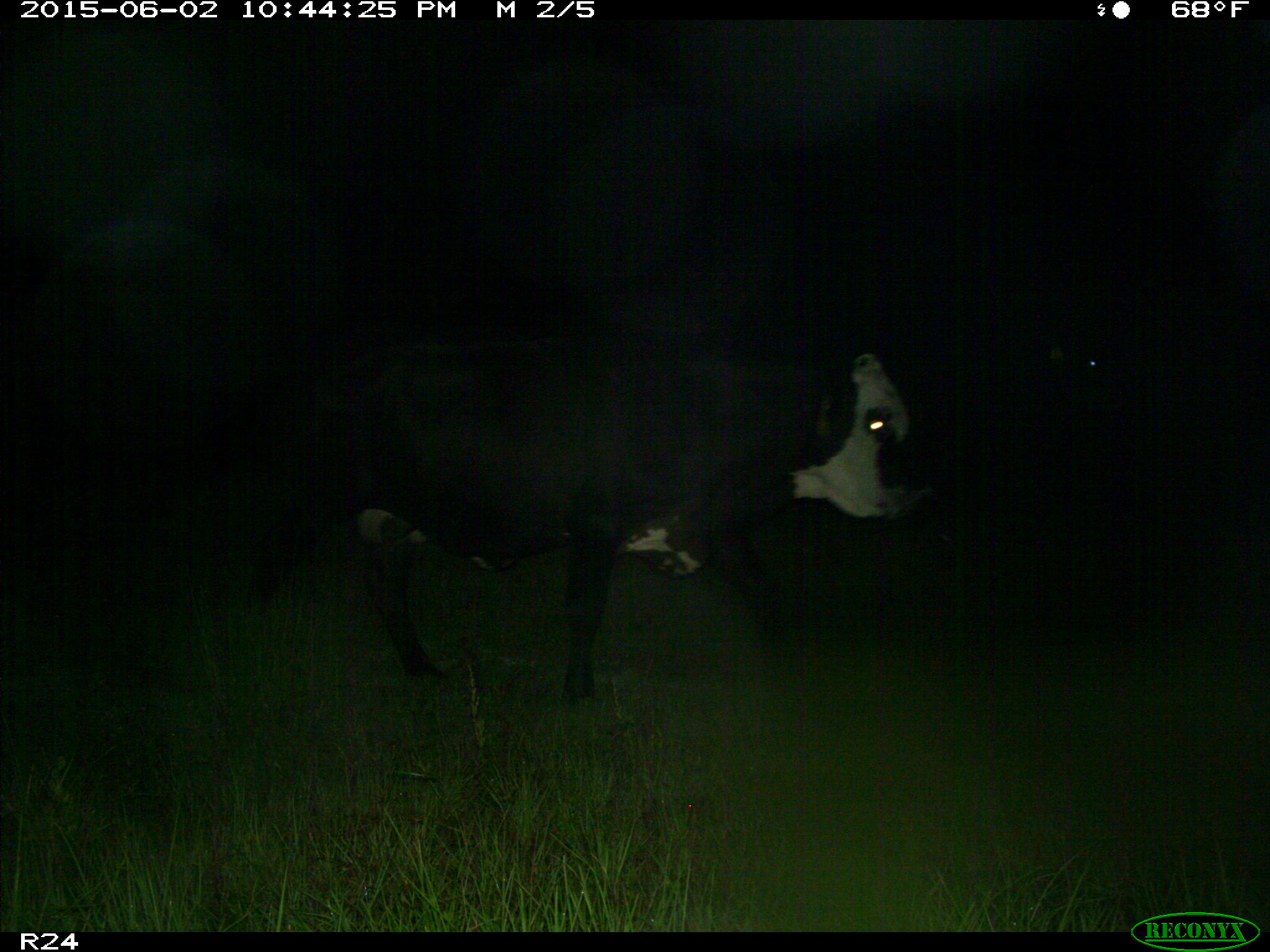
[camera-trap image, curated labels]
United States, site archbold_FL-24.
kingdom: Animalia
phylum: Chordata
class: Mammalia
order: Artiodactyla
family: Bovidae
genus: Bos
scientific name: Bos taurus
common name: domestic cow